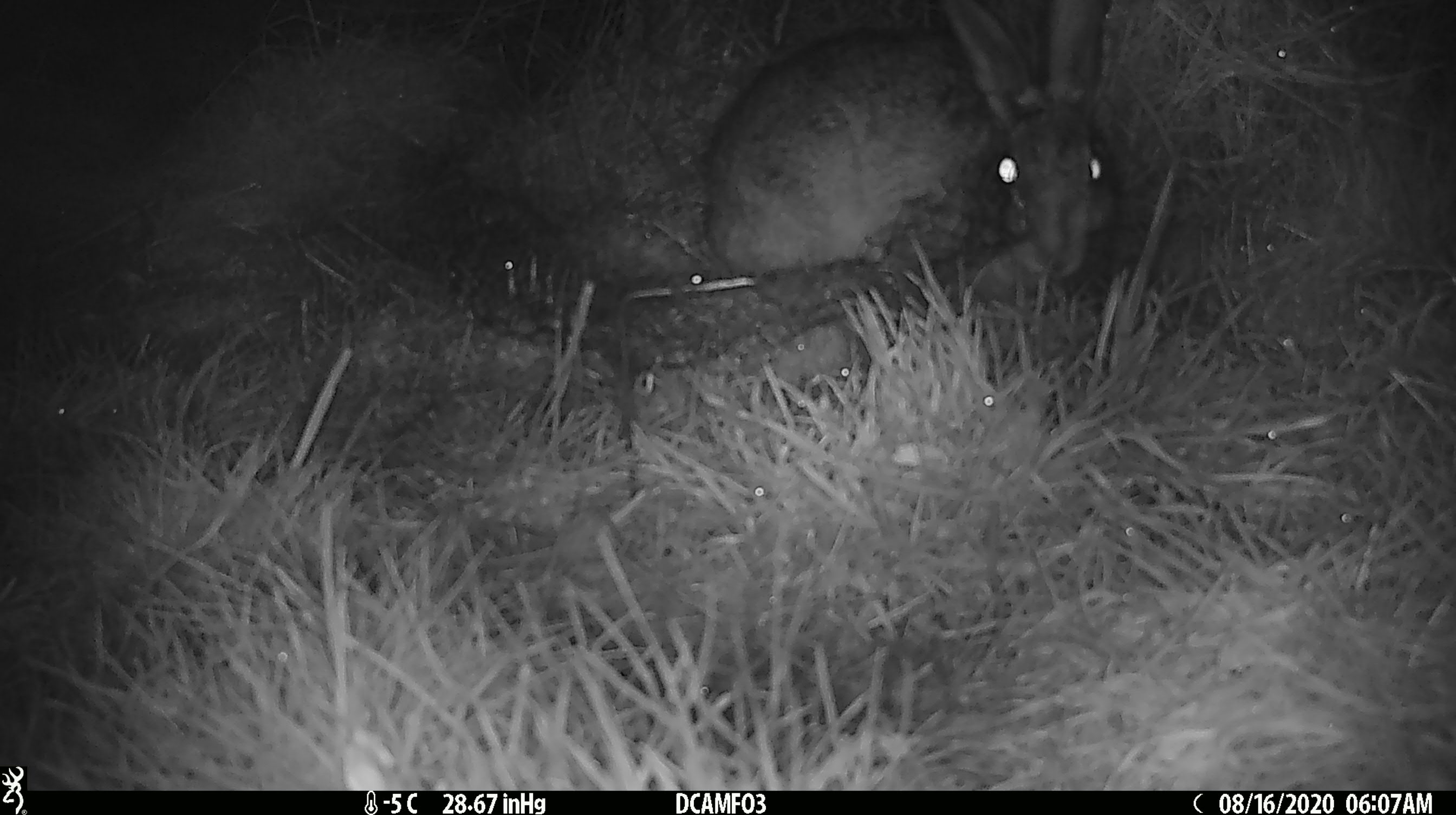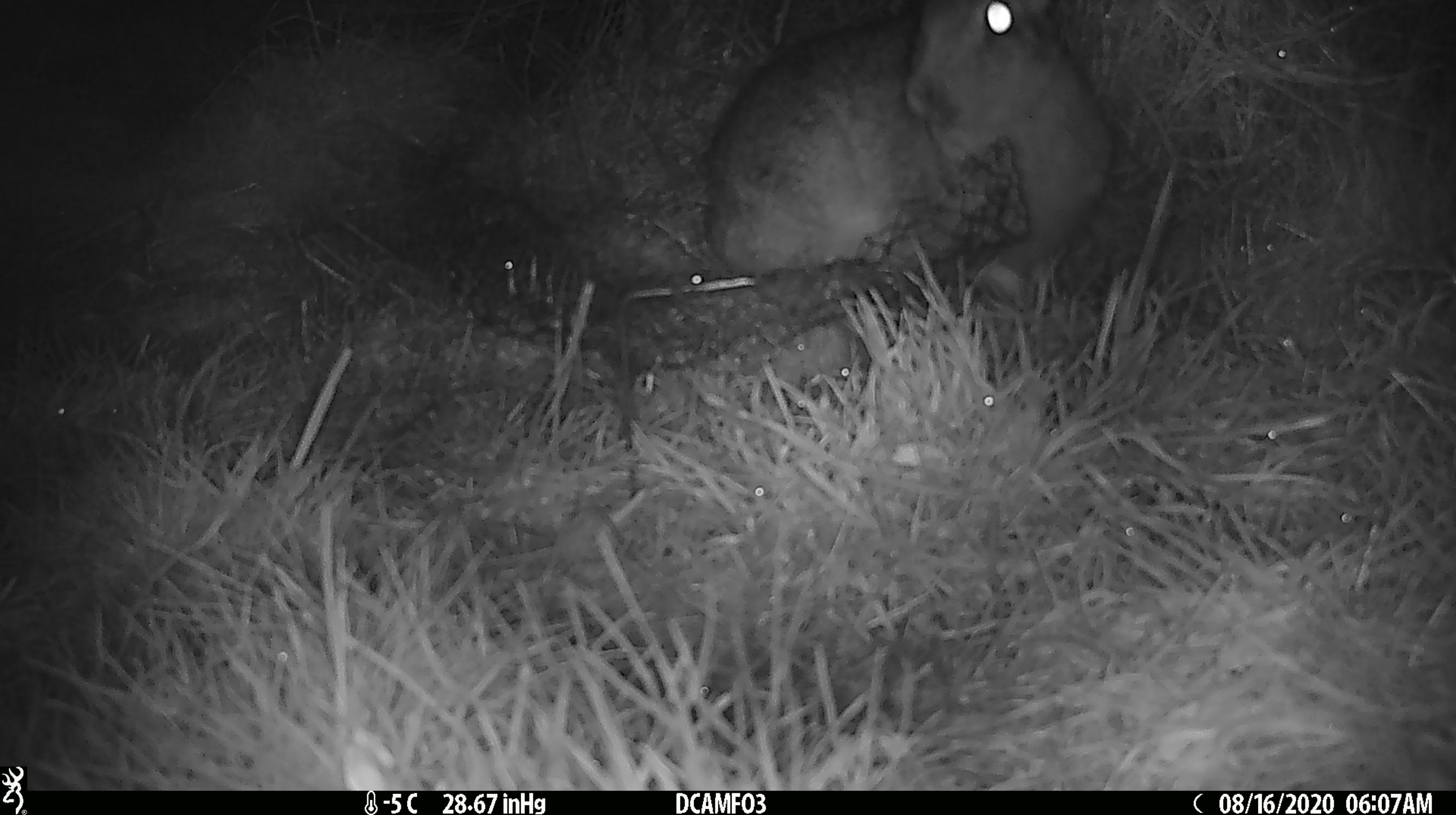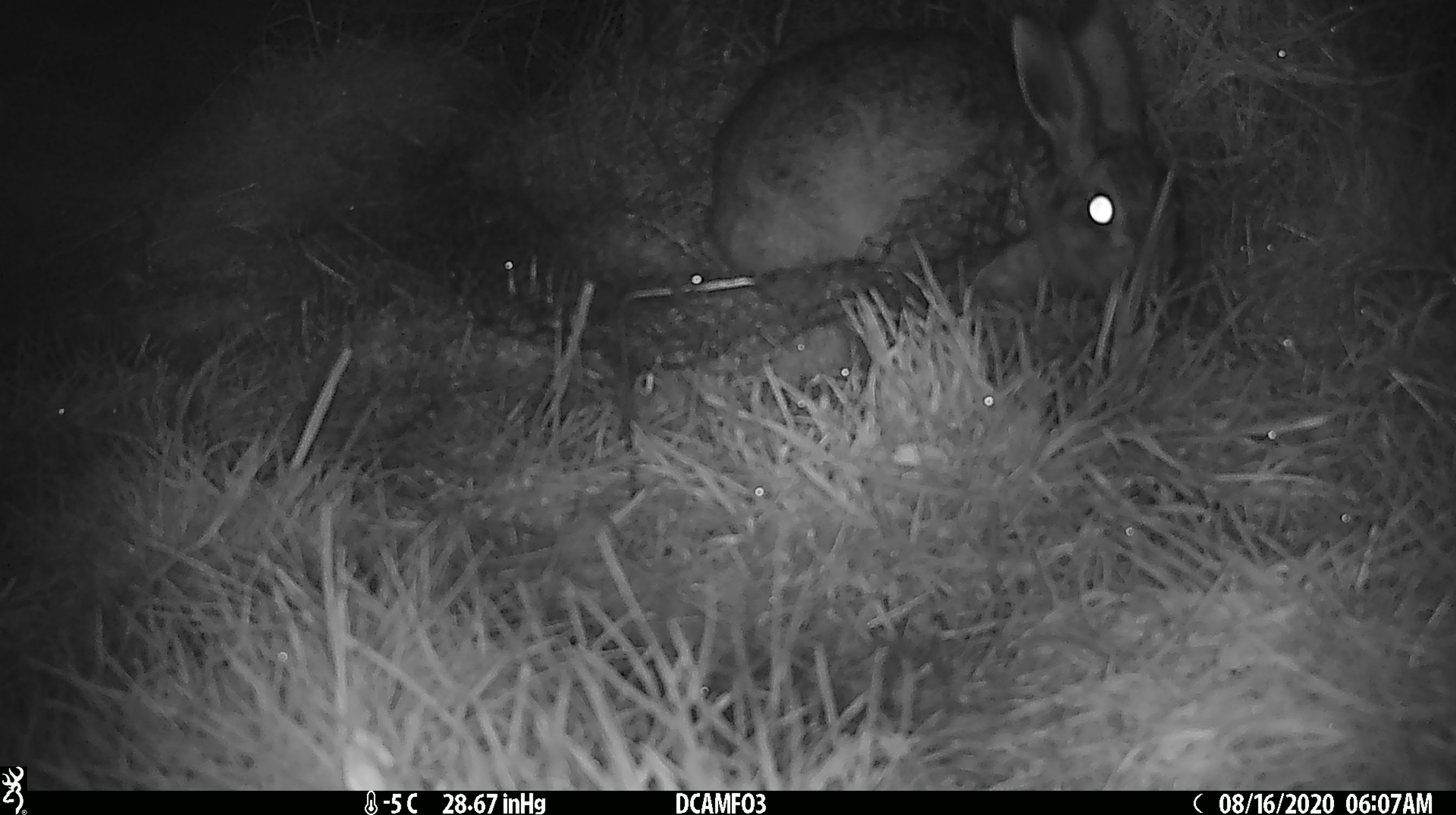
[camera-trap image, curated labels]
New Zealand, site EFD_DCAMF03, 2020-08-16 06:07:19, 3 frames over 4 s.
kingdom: Animalia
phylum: Chordata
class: Mammalia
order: Lagomorpha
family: Leporidae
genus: Lepus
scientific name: Lepus europaeus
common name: brown hare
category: hare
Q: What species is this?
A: Hare (brown hare) (Lepus europaeus).